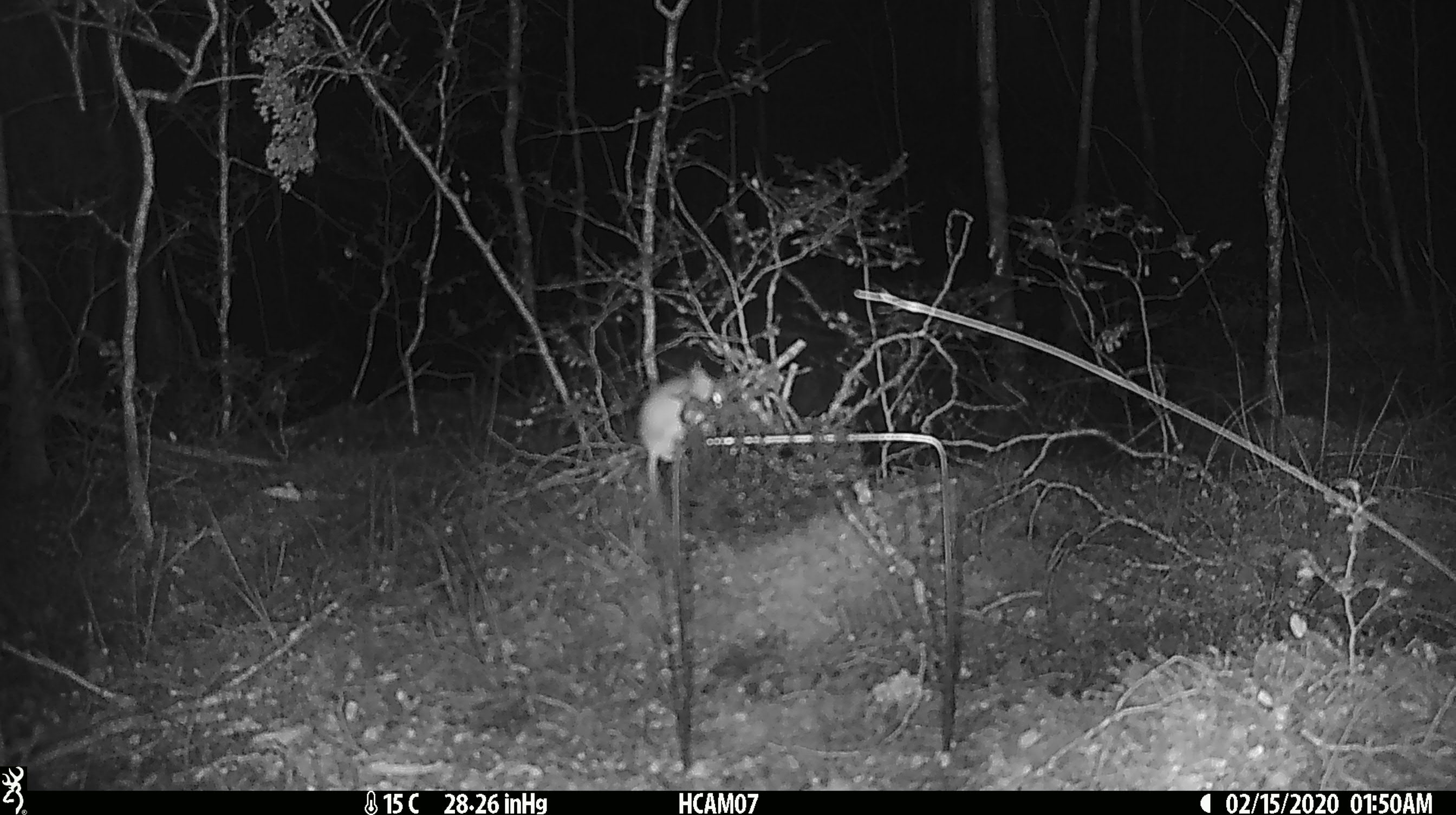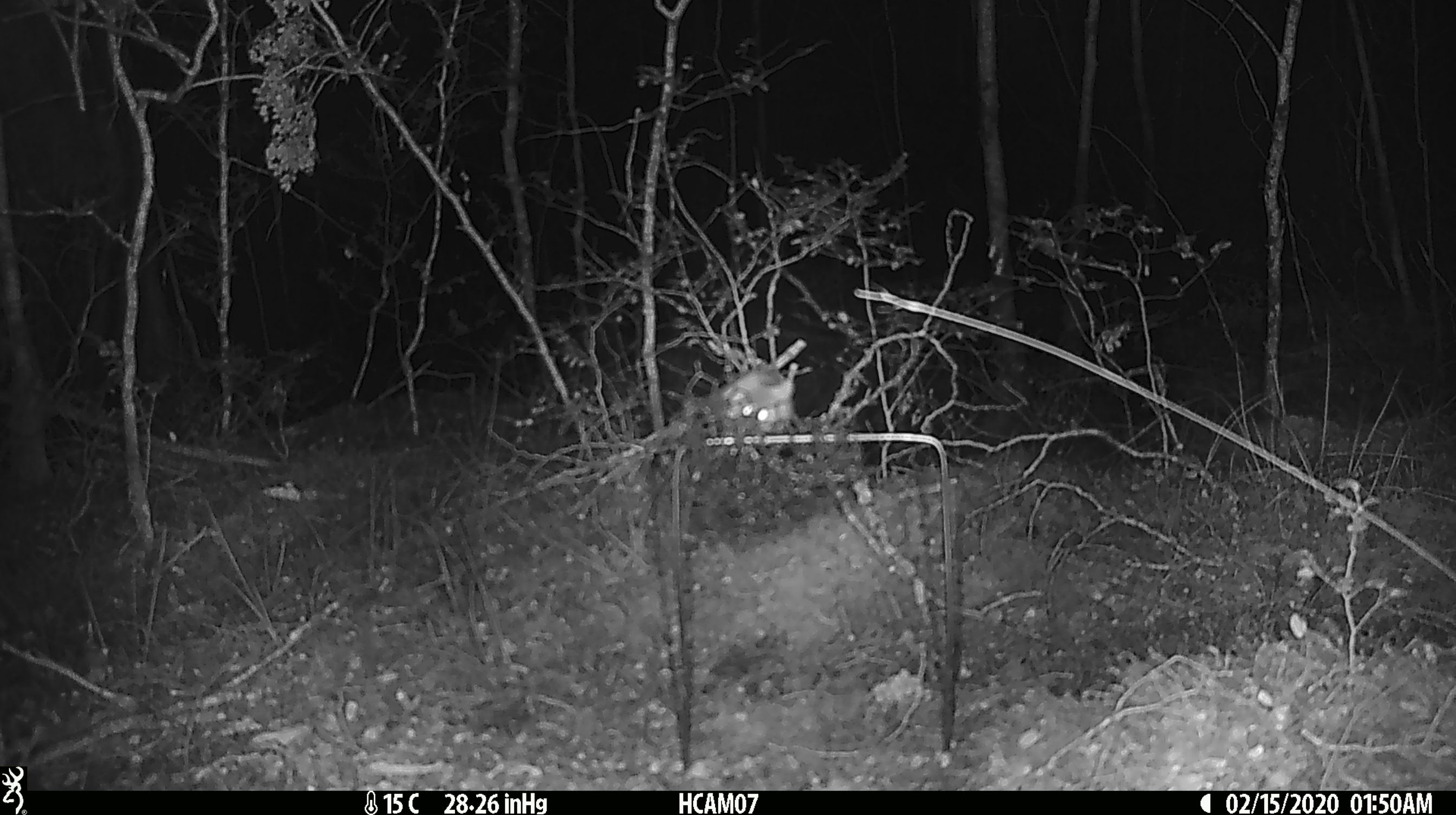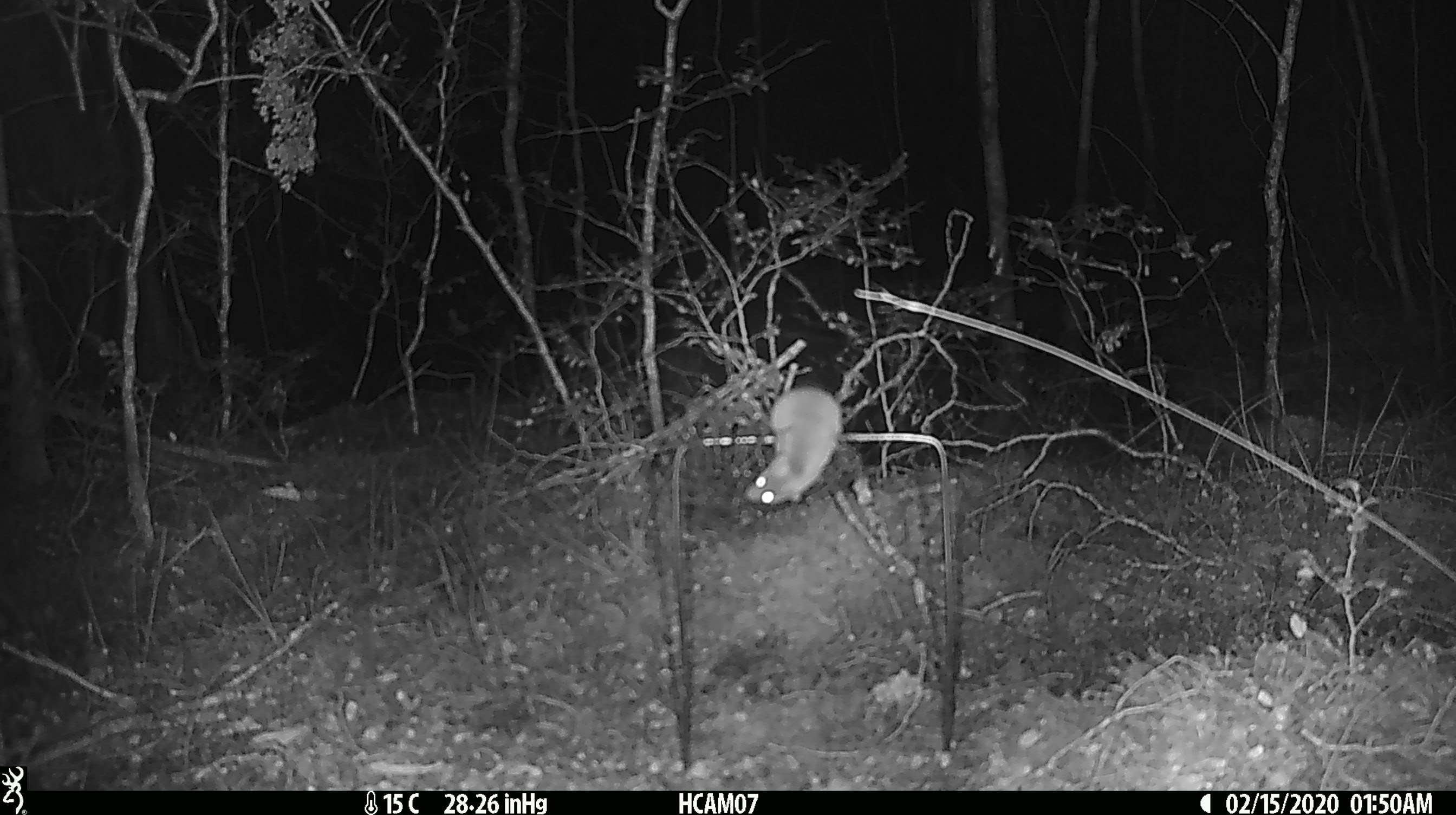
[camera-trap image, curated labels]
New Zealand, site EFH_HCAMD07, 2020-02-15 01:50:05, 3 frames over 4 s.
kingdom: Animalia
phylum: Chordata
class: Mammalia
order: Rodentia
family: Muridae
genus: Mus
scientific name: Mus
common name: mouse